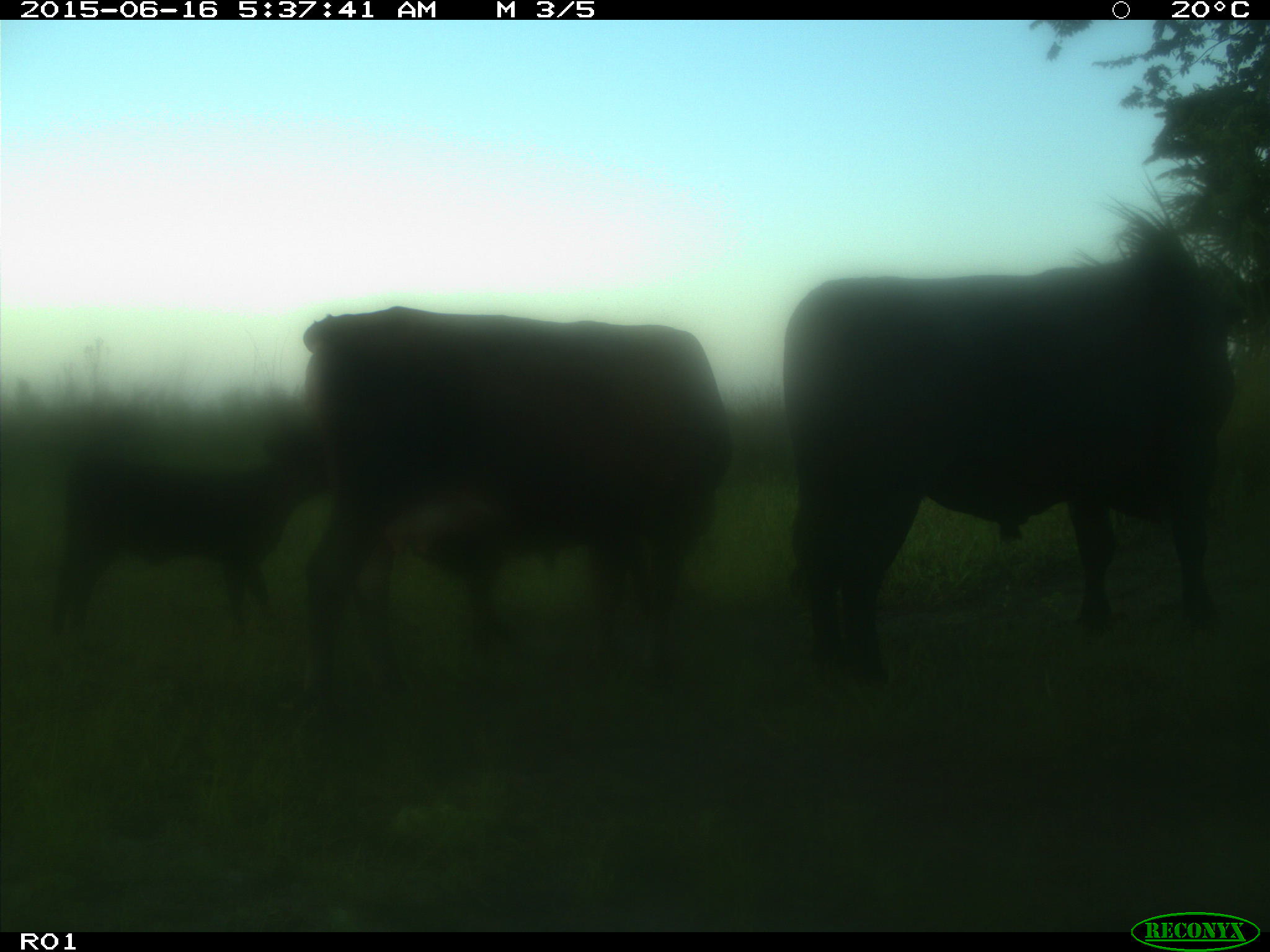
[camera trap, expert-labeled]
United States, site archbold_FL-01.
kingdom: Animalia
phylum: Chordata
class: Mammalia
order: Artiodactyla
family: Bovidae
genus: Bos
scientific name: Bos taurus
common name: domestic cow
Bos taurus (domestic cow).